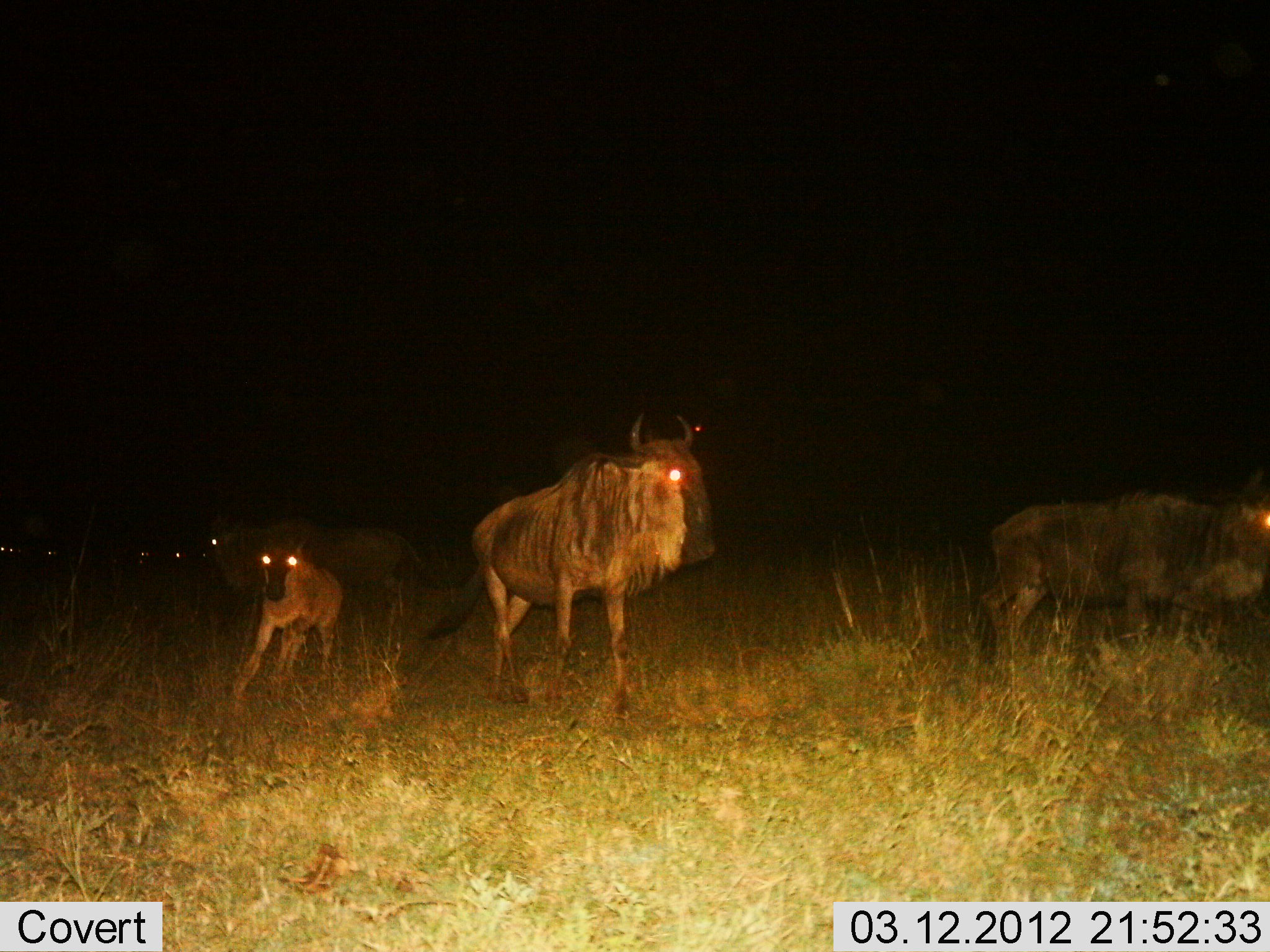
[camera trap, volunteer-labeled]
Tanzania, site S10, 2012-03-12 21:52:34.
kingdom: Animalia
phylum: Chordata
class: Mammalia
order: Artiodactyla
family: Bovidae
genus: Connochaetes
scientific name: Connochaetes taurinus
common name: blue wildebeest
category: wildebeest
Wildebeest (blue wildebeest) (Connochaetes taurinus), count 4. Behavior (volunteer vote fractions): standing 64%, resting 0%, moving 50%, interacting 7%. Young present (vote fraction): 79%. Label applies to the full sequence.